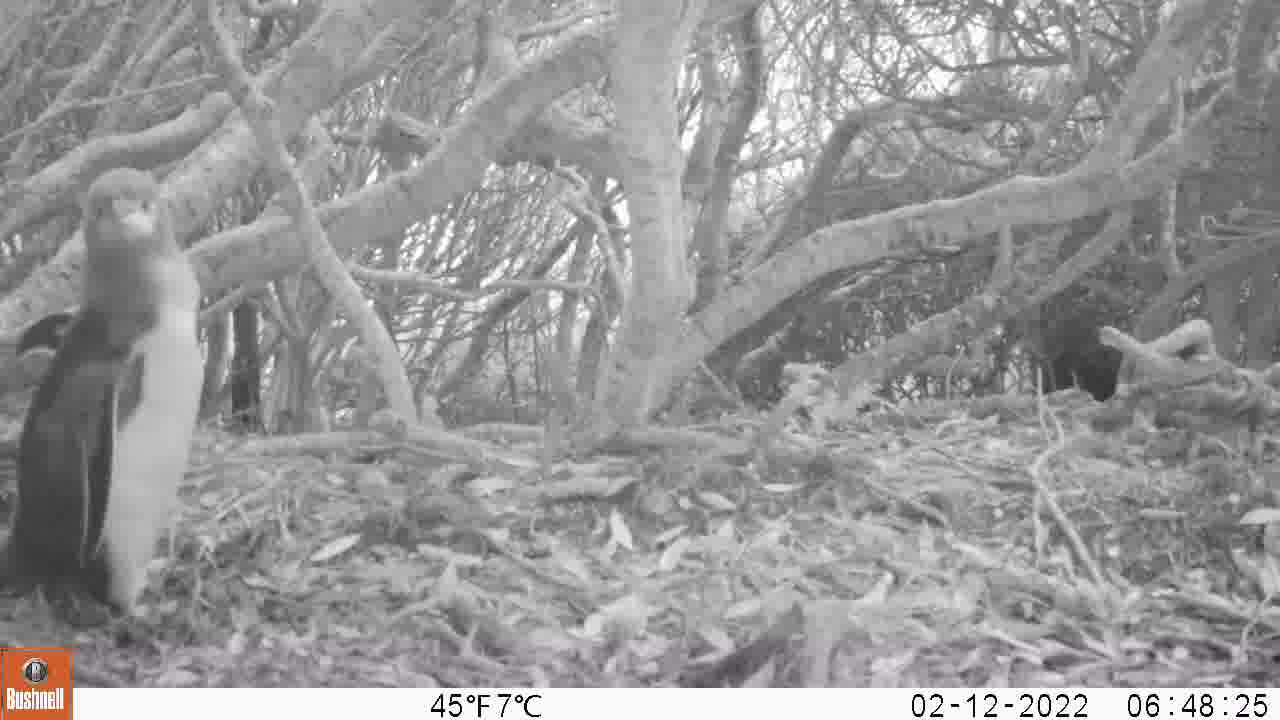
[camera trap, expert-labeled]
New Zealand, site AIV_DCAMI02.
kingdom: Animalia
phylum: Chordata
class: Aves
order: Sphenisciformes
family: Spheniscidae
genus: Megadyptes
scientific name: Megadyptes antipodes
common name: yellow-eyed penguin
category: yellow eyed penguin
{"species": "yellow eyed penguin (yellow-eyed penguin) (Megadyptes antipodes)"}